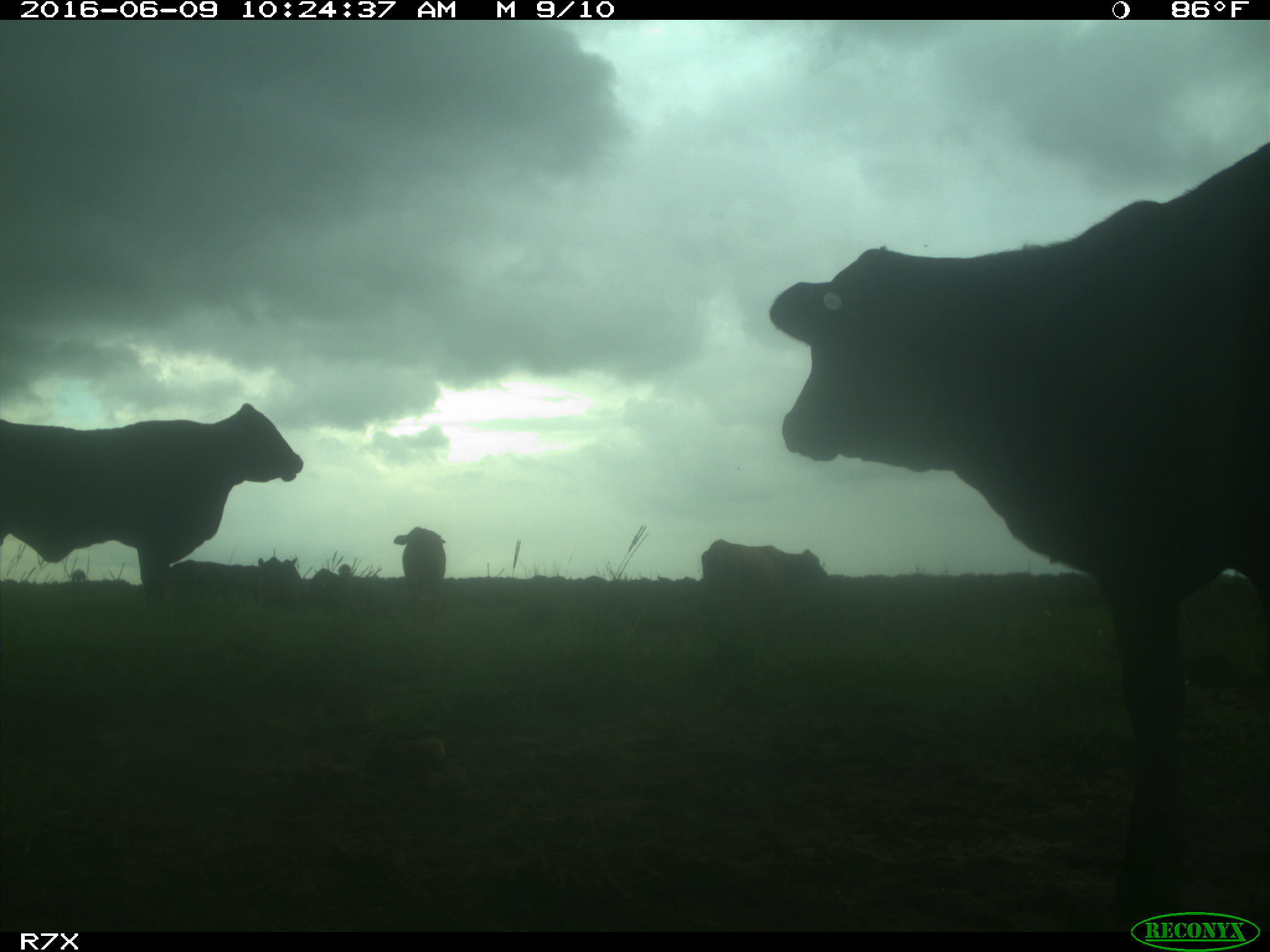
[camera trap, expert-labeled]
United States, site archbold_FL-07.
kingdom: Animalia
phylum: Chordata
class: Mammalia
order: Artiodactyla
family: Bovidae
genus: Bos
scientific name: Bos taurus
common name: domestic cow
Bos taurus (domestic cow).